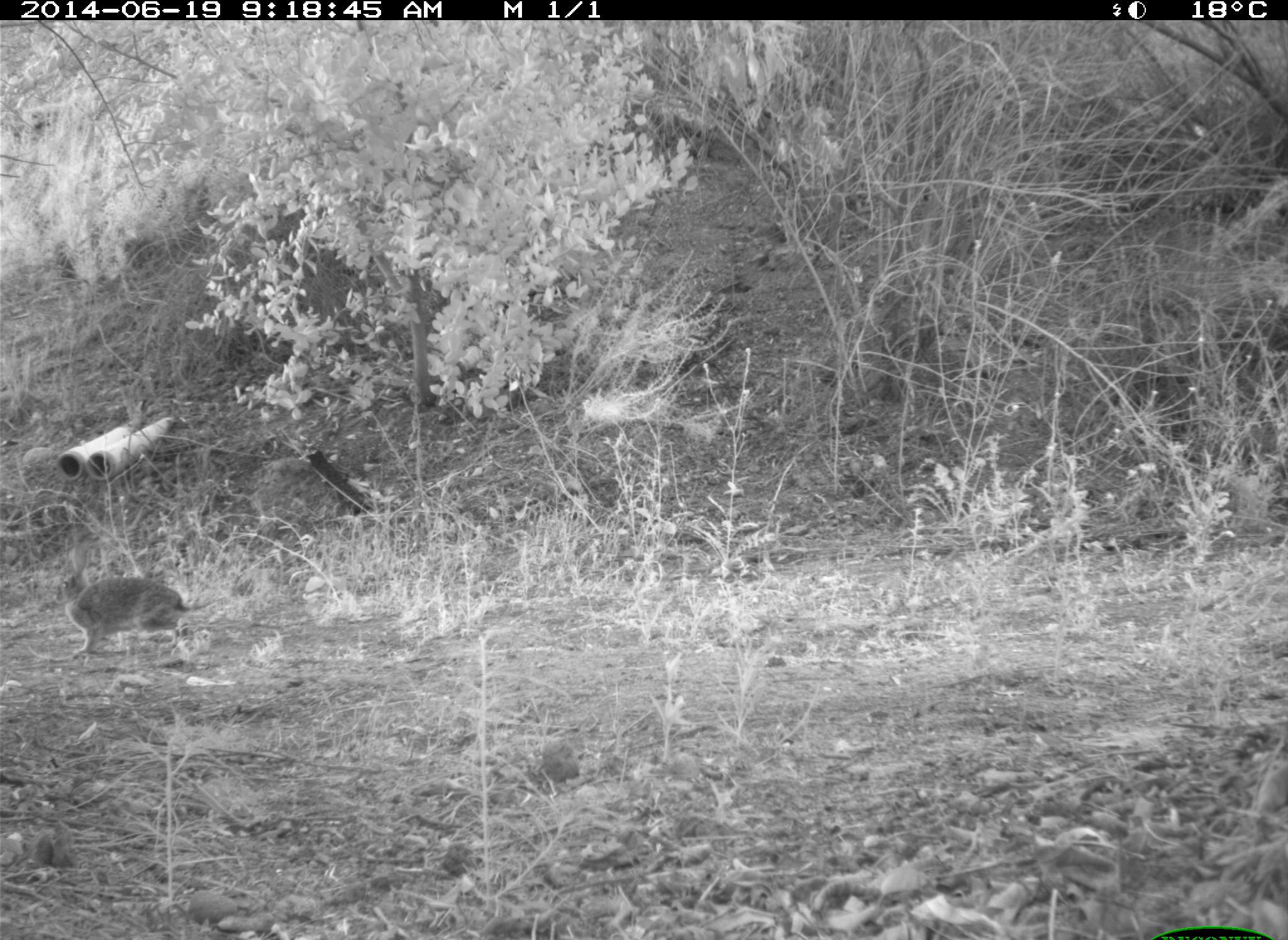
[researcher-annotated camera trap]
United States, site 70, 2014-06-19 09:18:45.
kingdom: Animalia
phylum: Chordata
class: Mammalia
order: Lagomorpha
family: Leporidae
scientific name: Leporidae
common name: rabbits and hares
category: rabbit